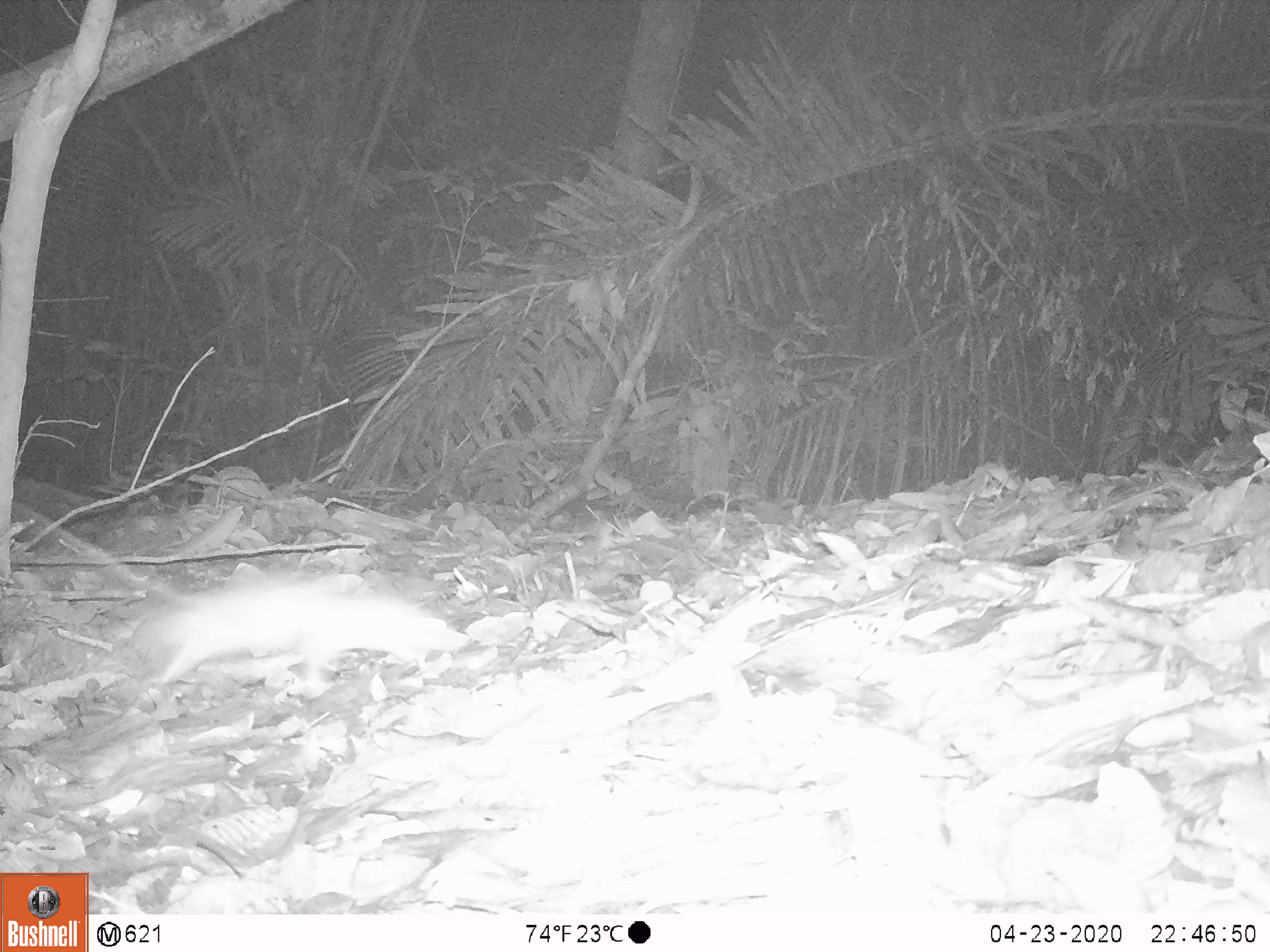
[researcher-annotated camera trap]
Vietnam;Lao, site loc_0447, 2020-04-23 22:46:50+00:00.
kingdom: Animalia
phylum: Chordata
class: Mammalia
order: Rodentia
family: Muridae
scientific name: Muridae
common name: old-world mice and rats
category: unidentified murid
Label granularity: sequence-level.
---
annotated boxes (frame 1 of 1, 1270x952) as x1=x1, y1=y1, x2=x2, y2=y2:
unidentified murid: x1=12, y1=494, x2=469, y2=689